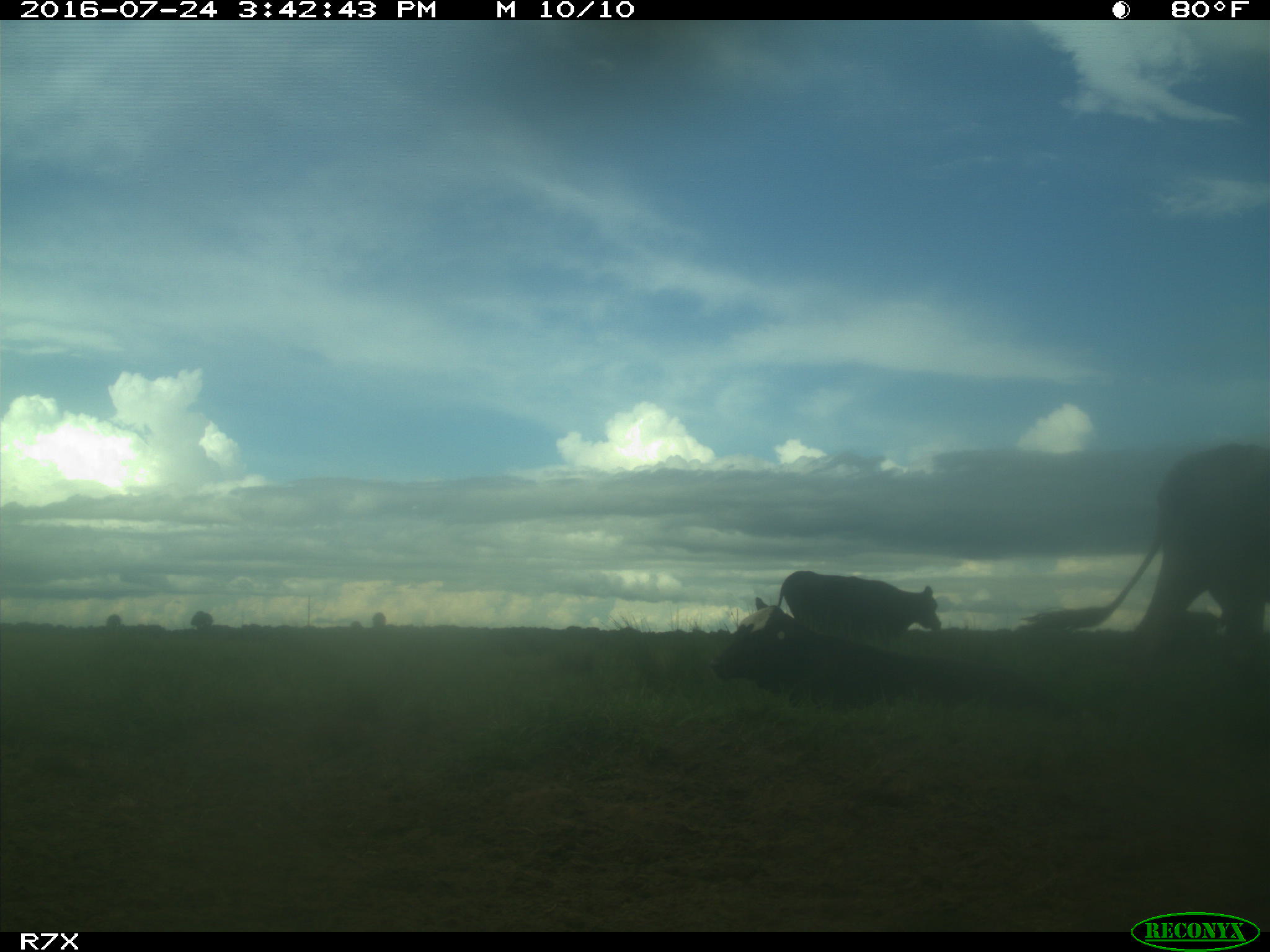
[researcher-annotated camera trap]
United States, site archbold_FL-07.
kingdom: Animalia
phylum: Chordata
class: Mammalia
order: Artiodactyla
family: Bovidae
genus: Bos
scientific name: Bos taurus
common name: domestic cow